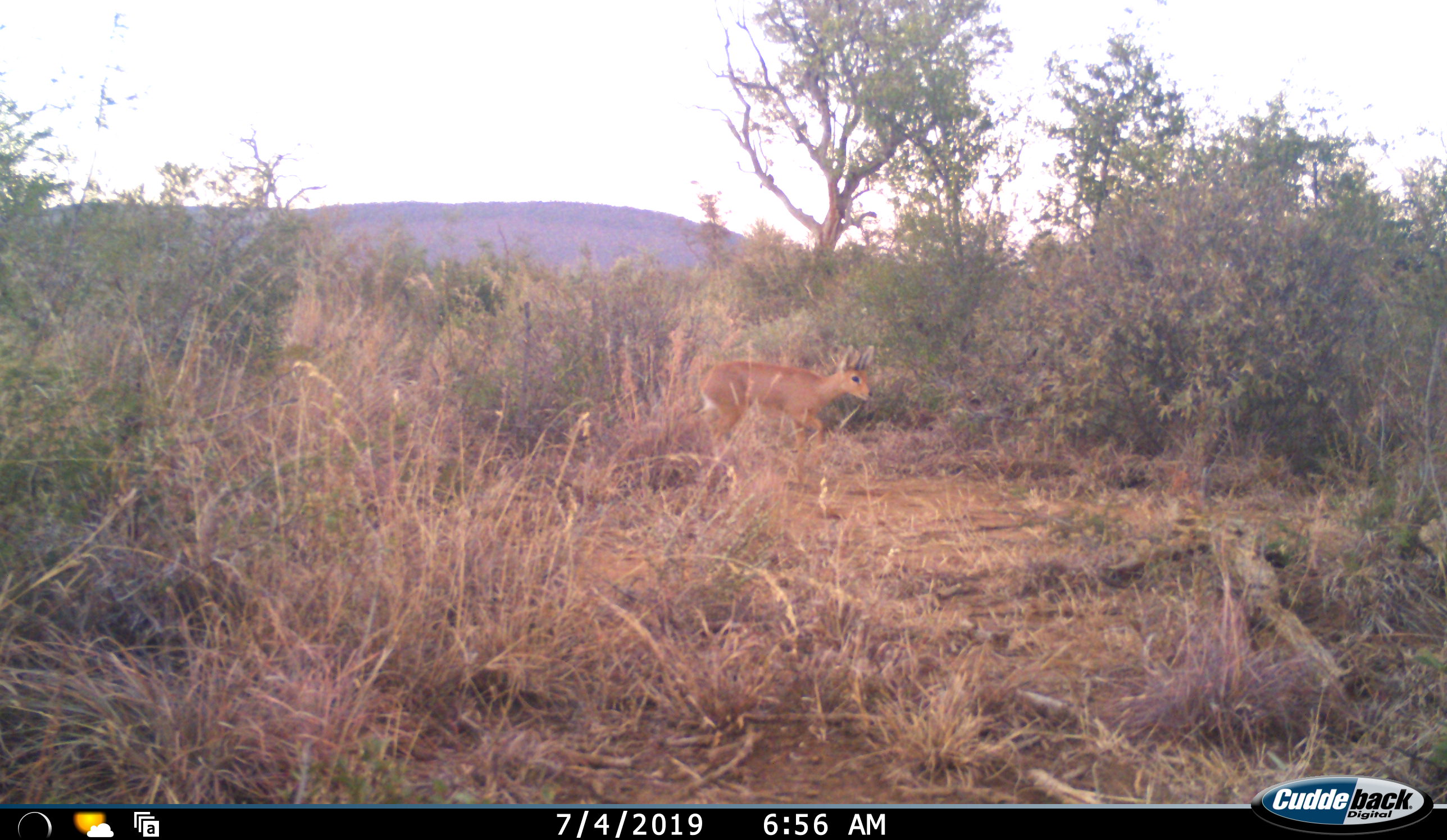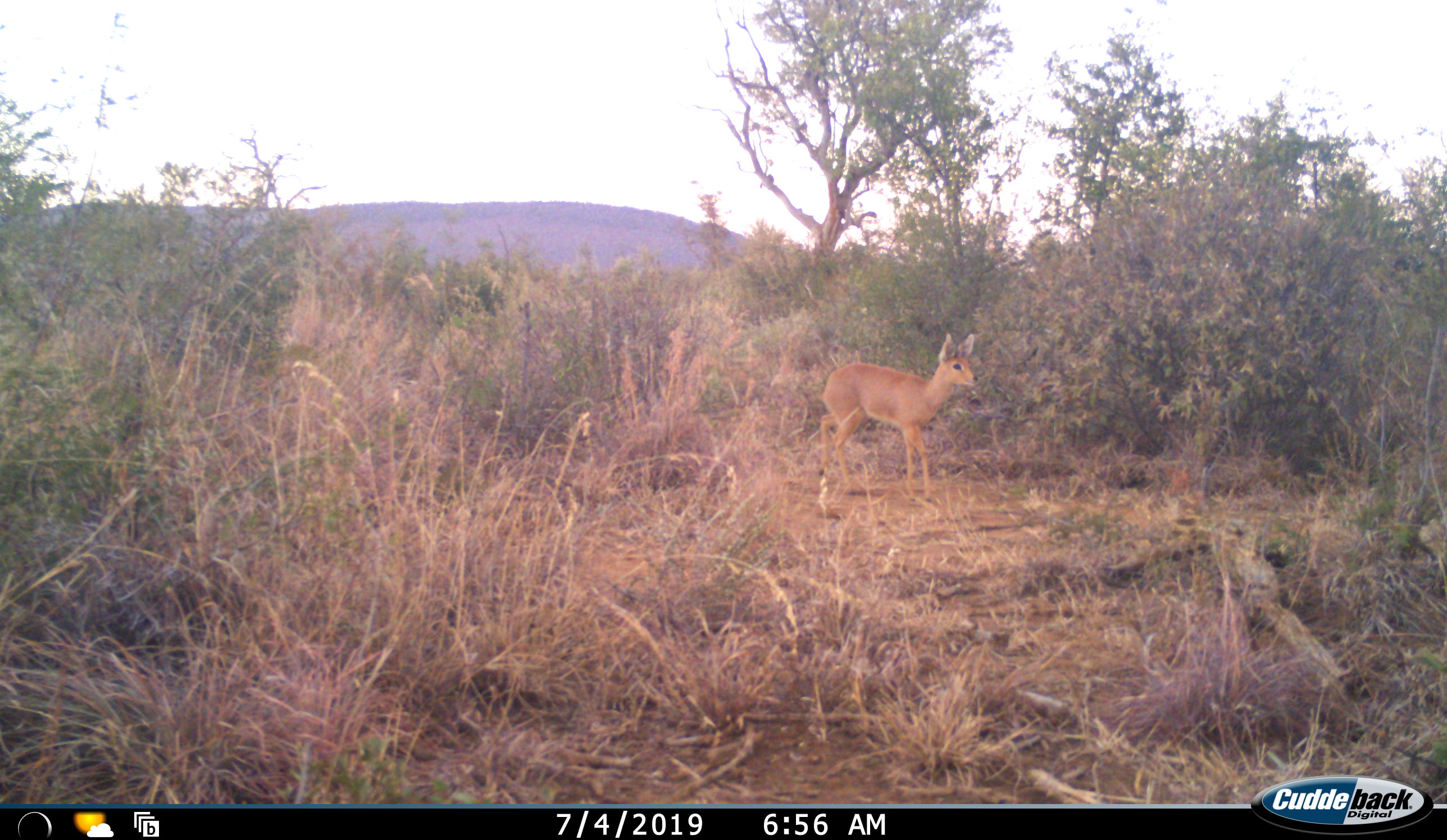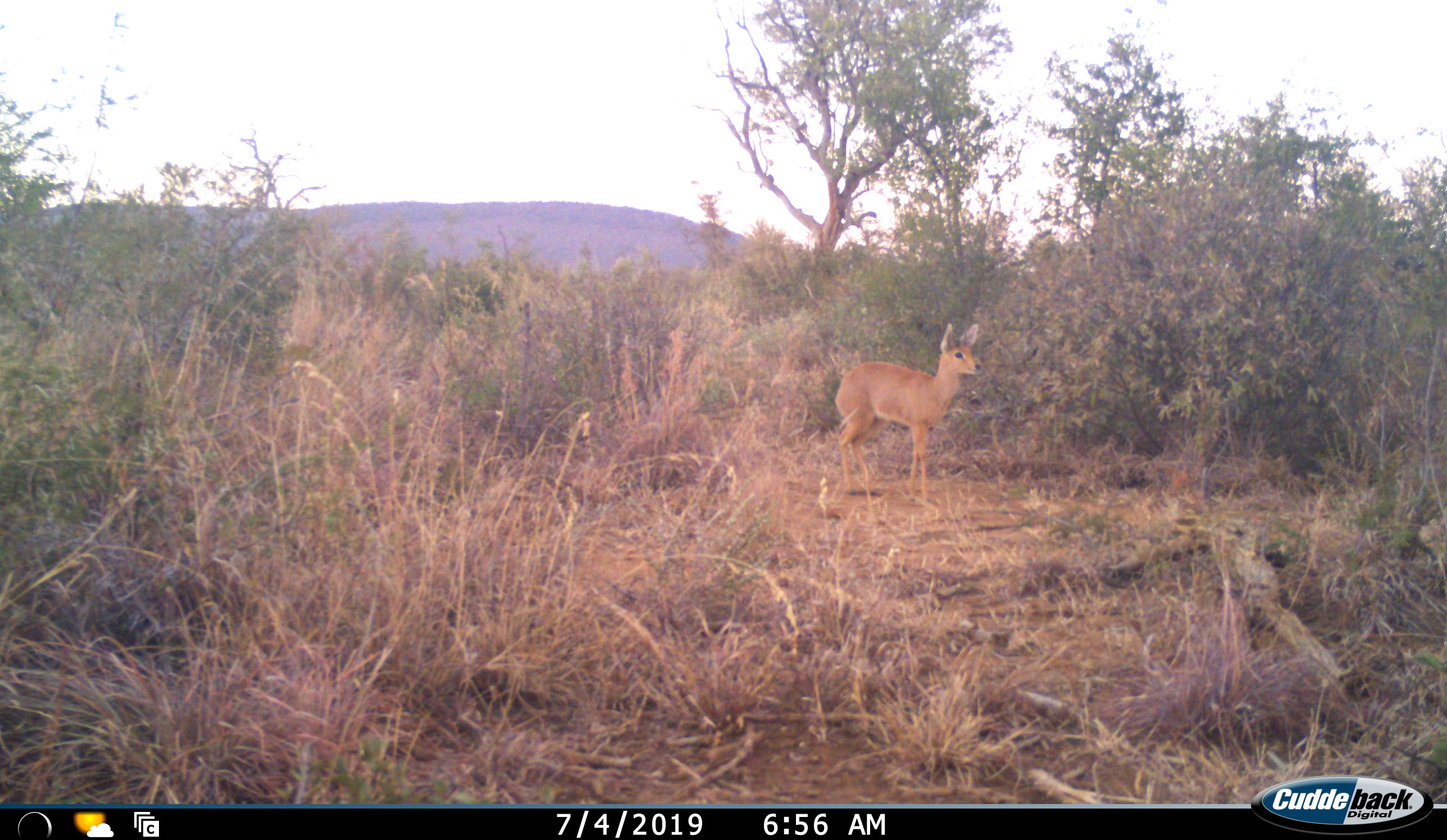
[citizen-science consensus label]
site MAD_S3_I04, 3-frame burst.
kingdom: Animalia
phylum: Chordata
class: Mammalia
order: Artiodactyla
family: Bovidae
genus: Raphicerus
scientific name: Raphicerus campestris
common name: steenbok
Steenbok (Raphicerus campestris), count 1. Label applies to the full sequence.